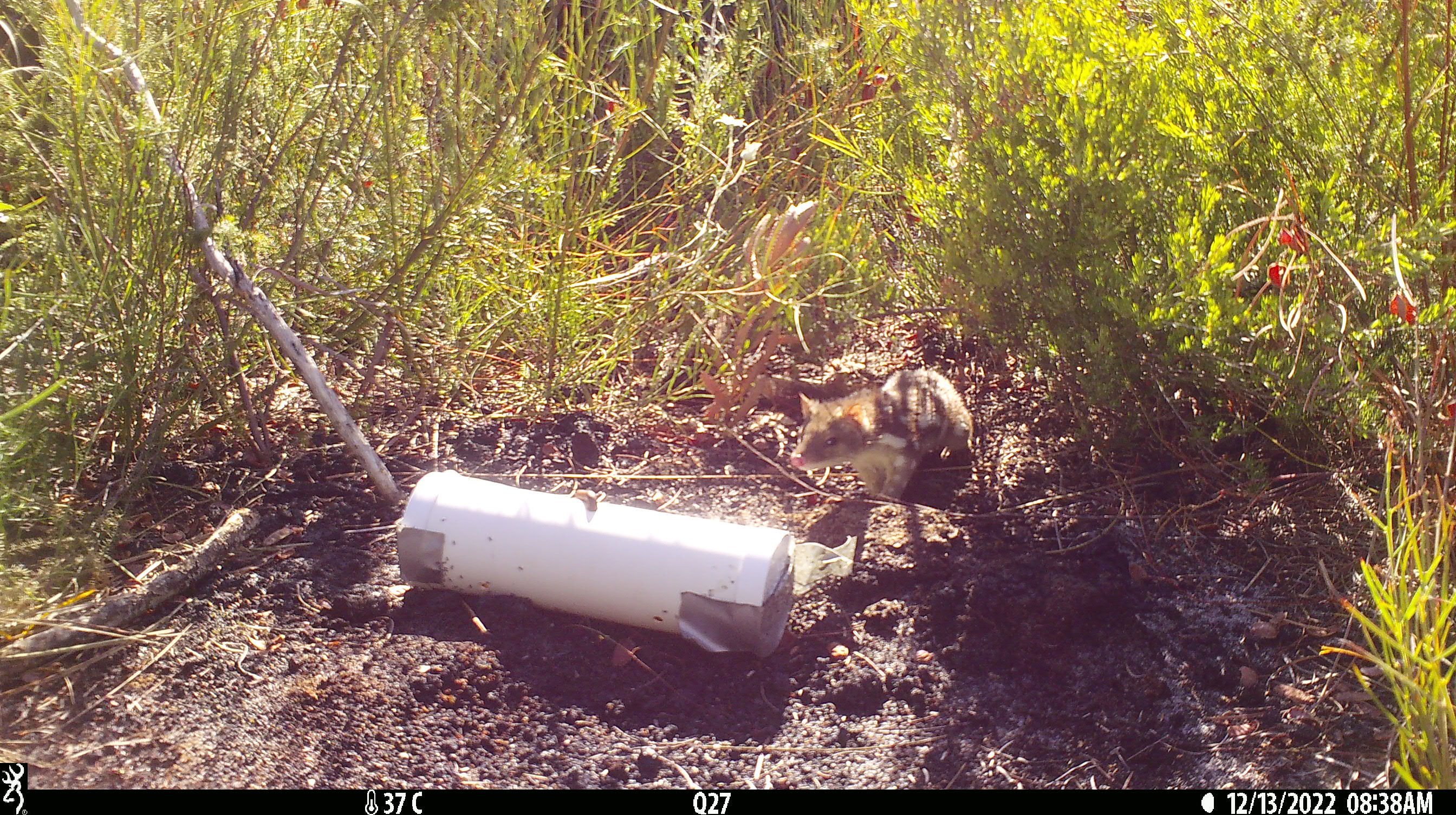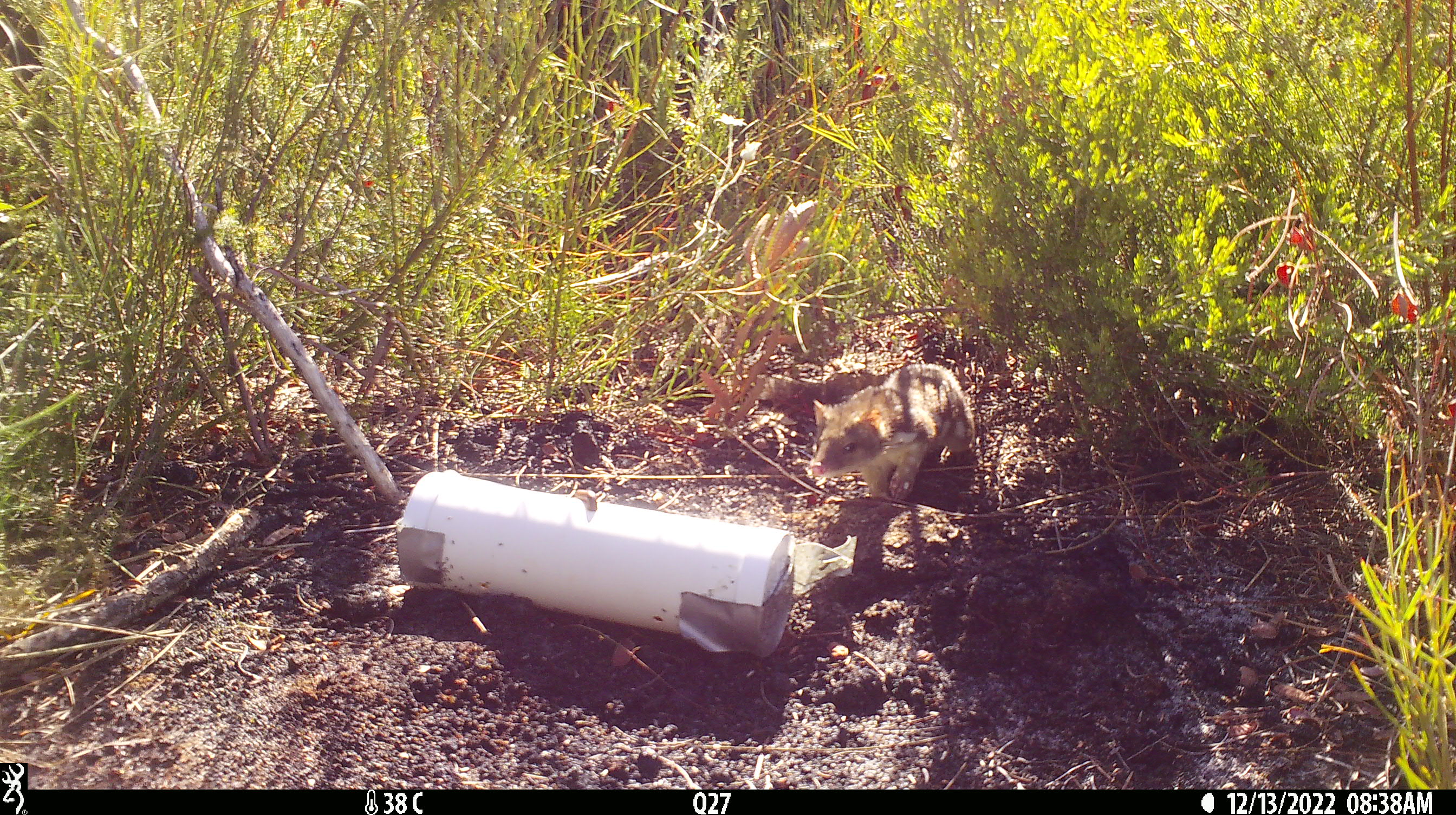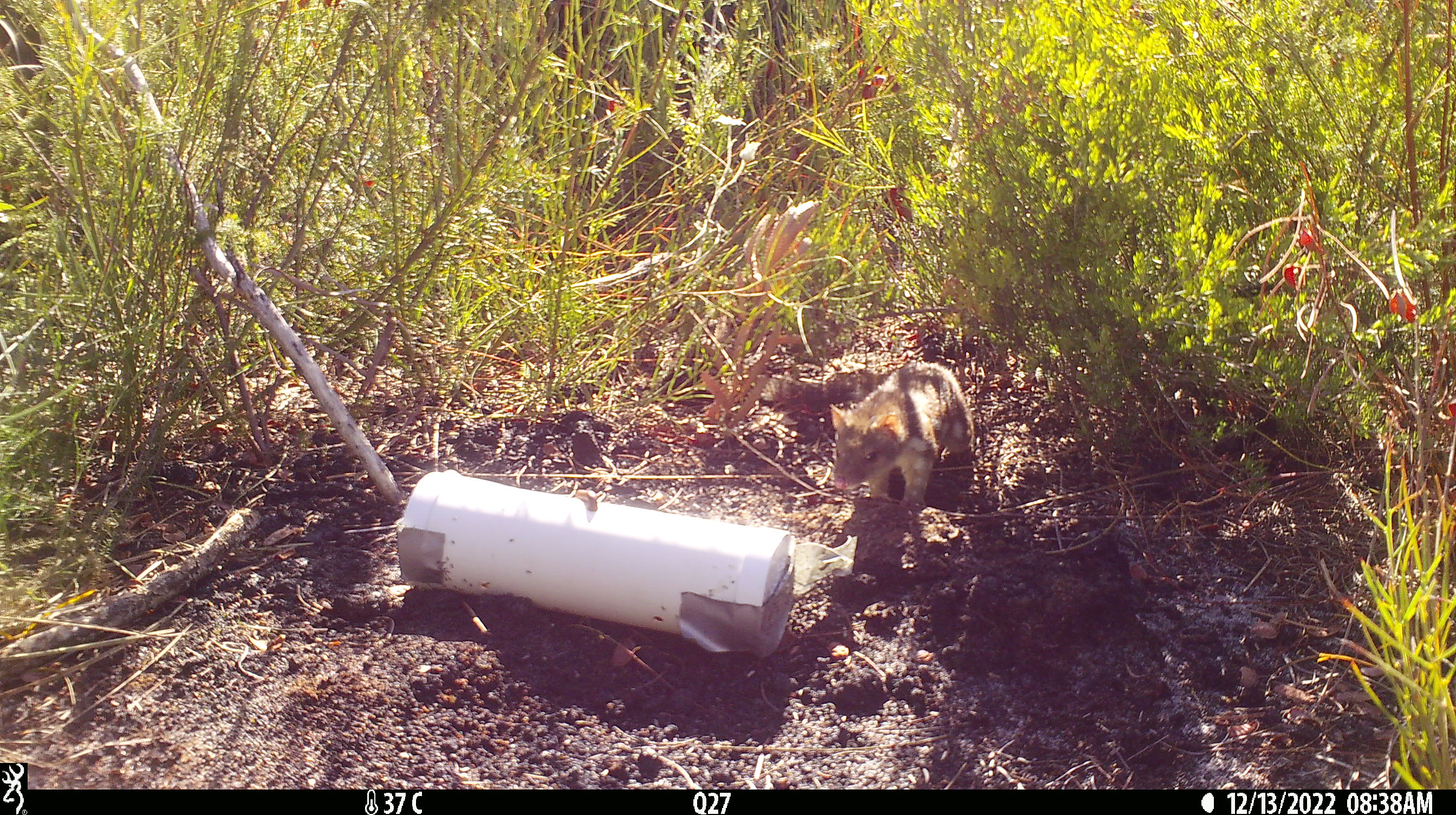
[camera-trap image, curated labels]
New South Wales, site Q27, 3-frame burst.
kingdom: Animalia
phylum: Chordata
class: Mammalia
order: Dasyuromorphia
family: Dasyuridae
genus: Dasyurus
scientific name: Dasyurus maculatus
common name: spotted-tailed quoll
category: quoll